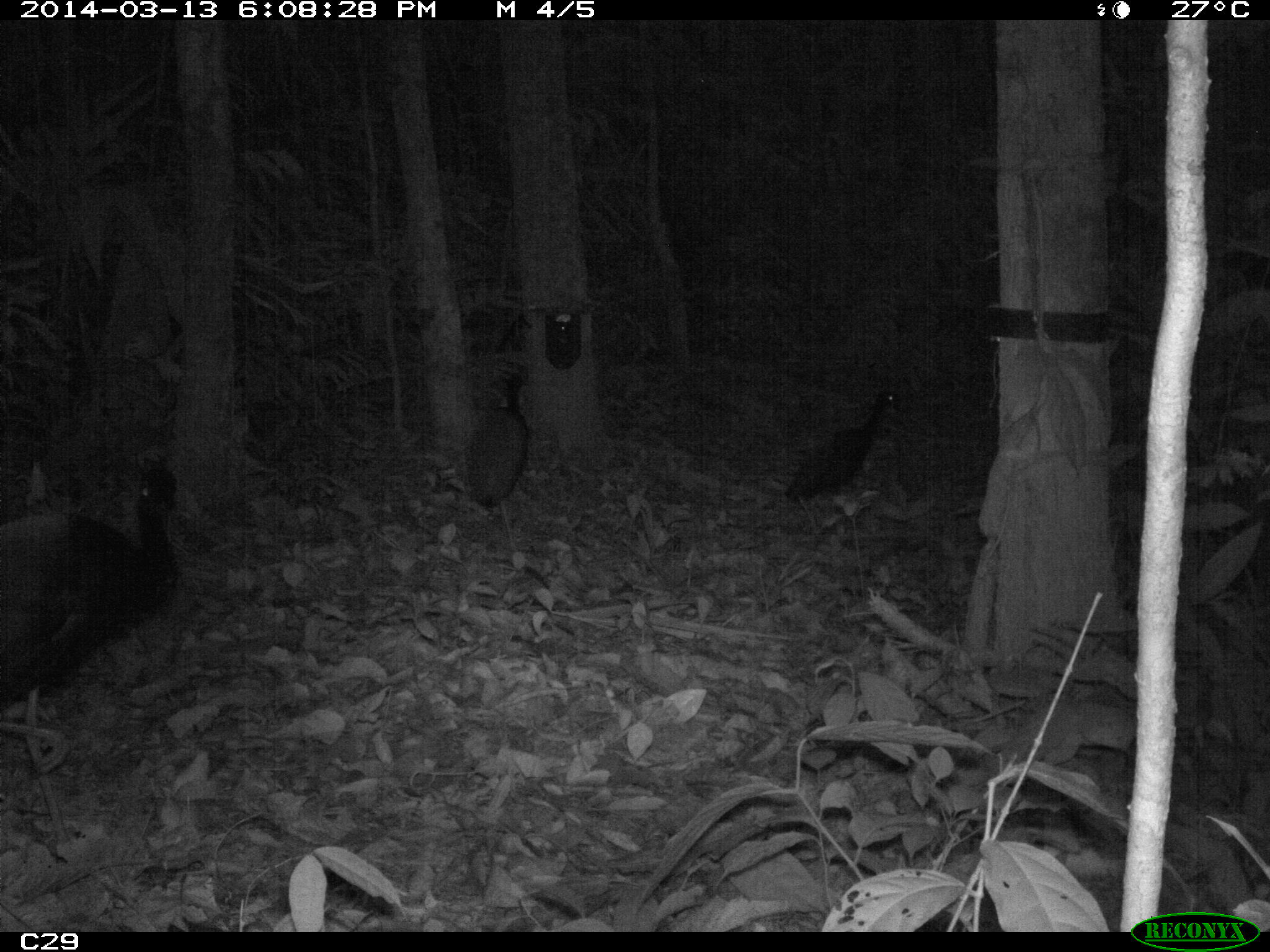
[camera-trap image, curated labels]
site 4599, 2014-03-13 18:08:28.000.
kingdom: Animalia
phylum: Chordata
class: Aves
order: Gruiformes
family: Psophiidae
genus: Psophia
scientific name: Psophia crepitans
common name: gray-winged trumpeter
Psophia crepitans (gray-winged trumpeter), count 5, age adult.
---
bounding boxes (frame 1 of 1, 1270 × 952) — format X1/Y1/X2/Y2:
psophia crepitans: 0/458/181/851; 777/389/897/534; 457/365/530/550